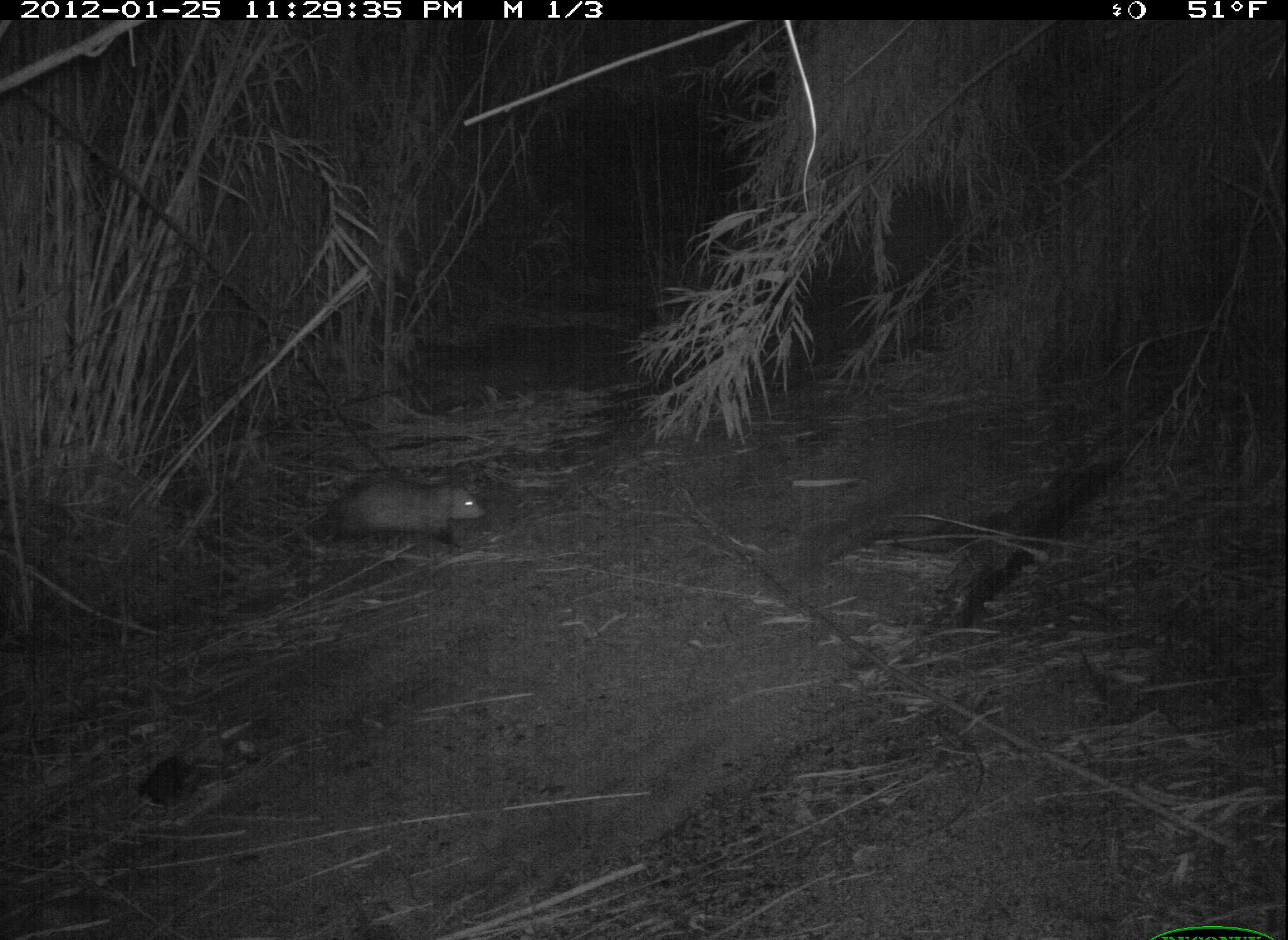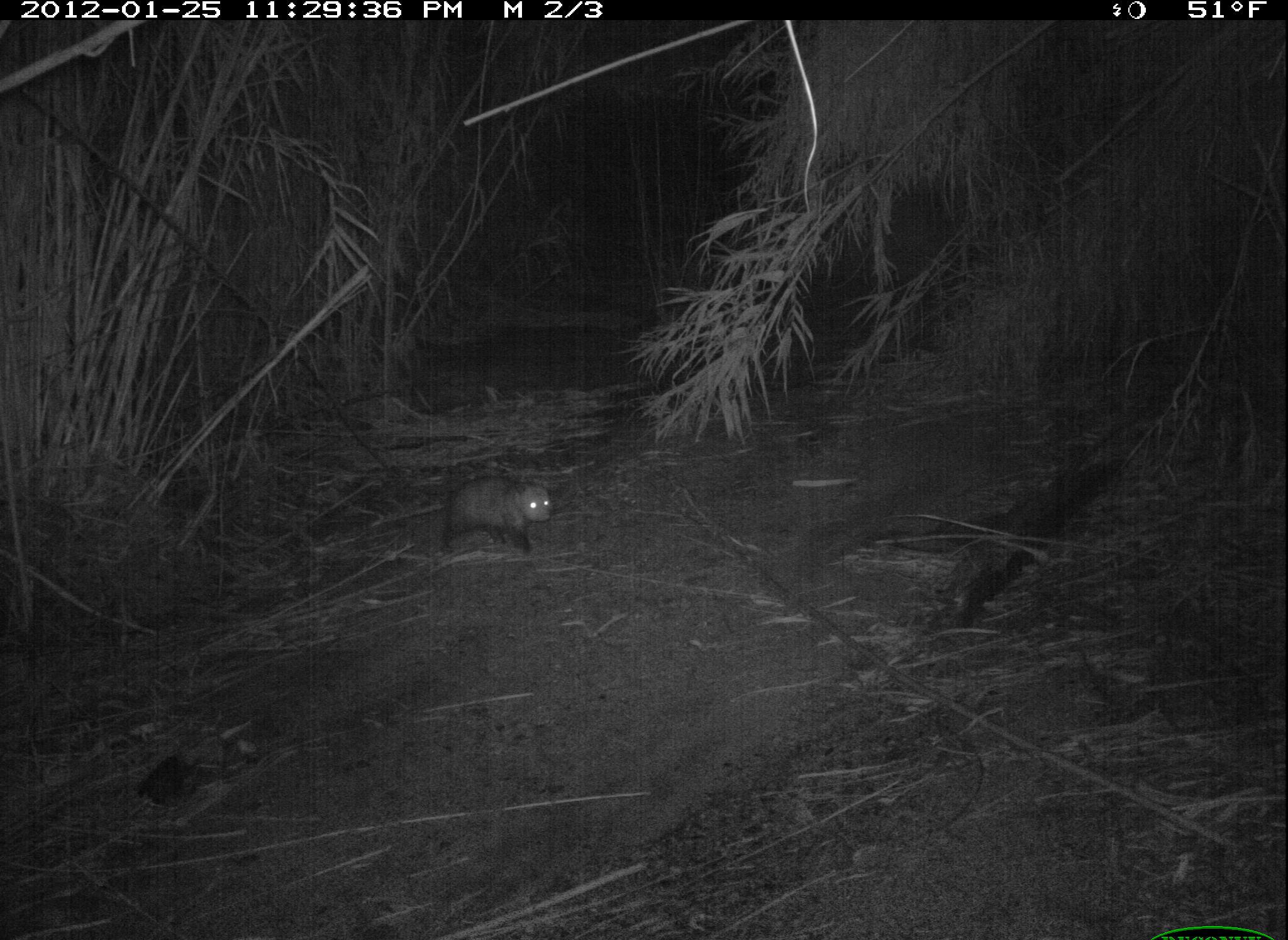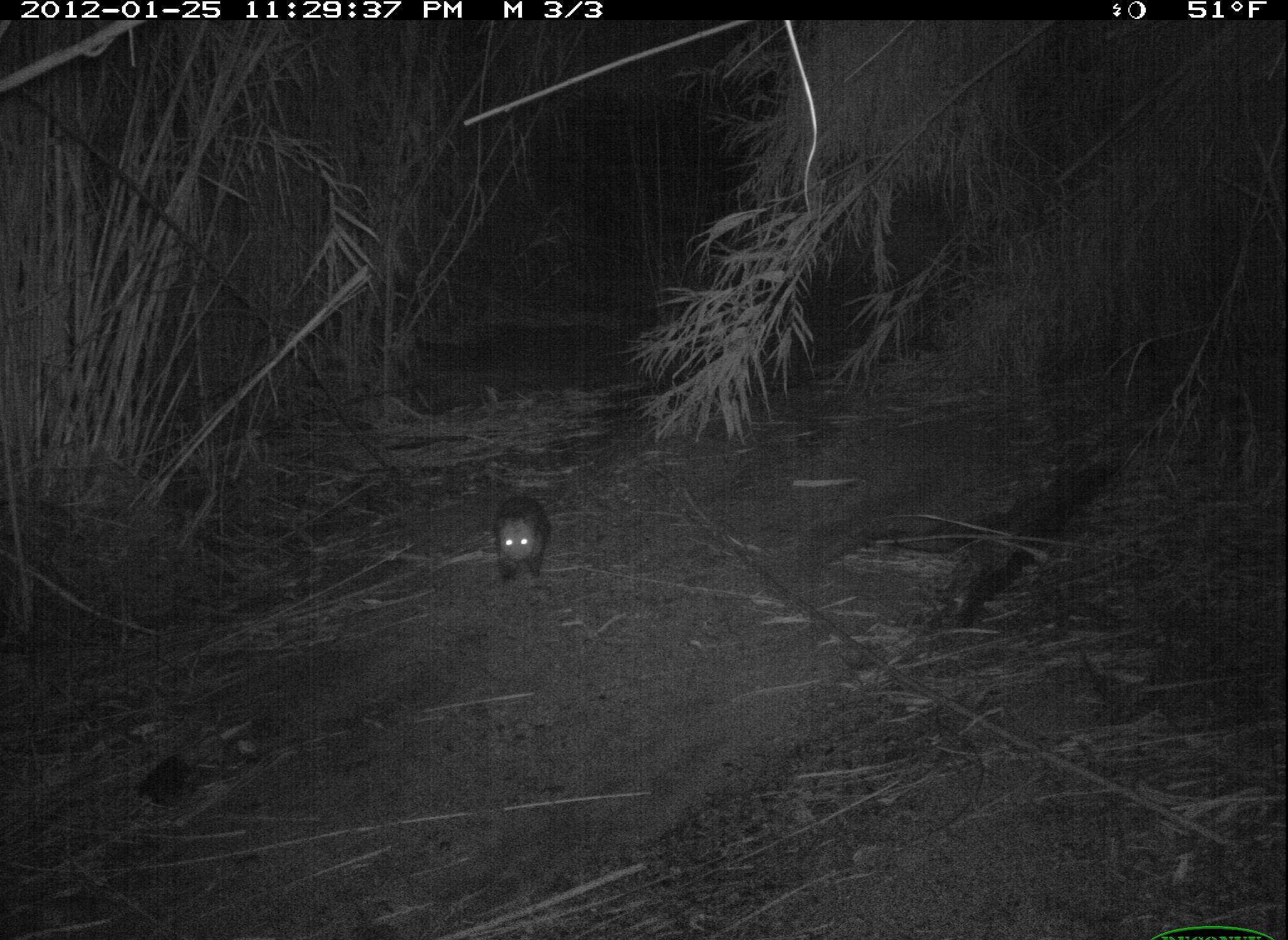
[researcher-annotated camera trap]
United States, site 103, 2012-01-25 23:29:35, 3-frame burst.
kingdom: Animalia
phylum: Chordata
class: Mammalia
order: Didelphimorphia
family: Didelphidae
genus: Didelphis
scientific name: Didelphis virginiana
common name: virginia opossum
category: opossum